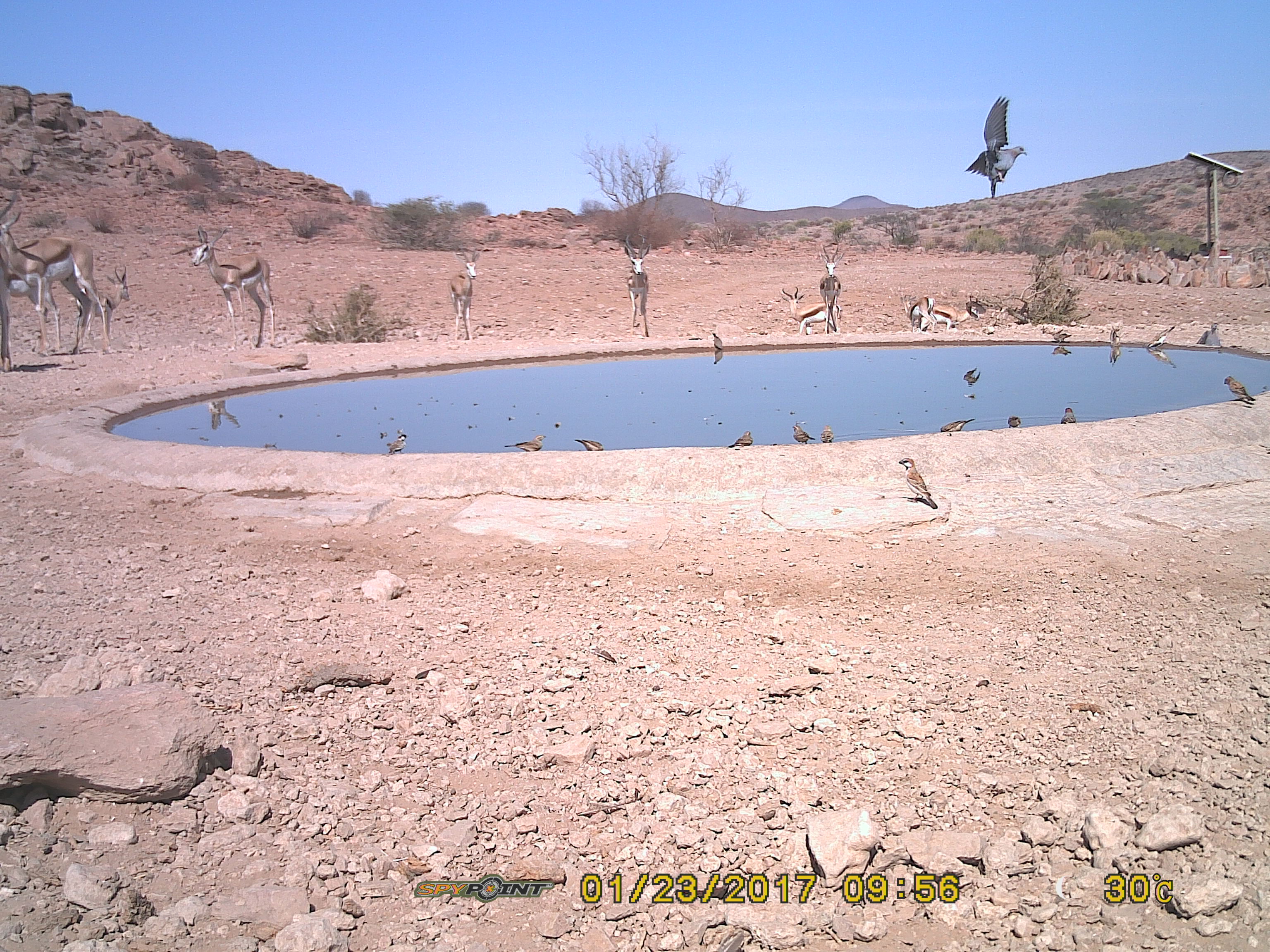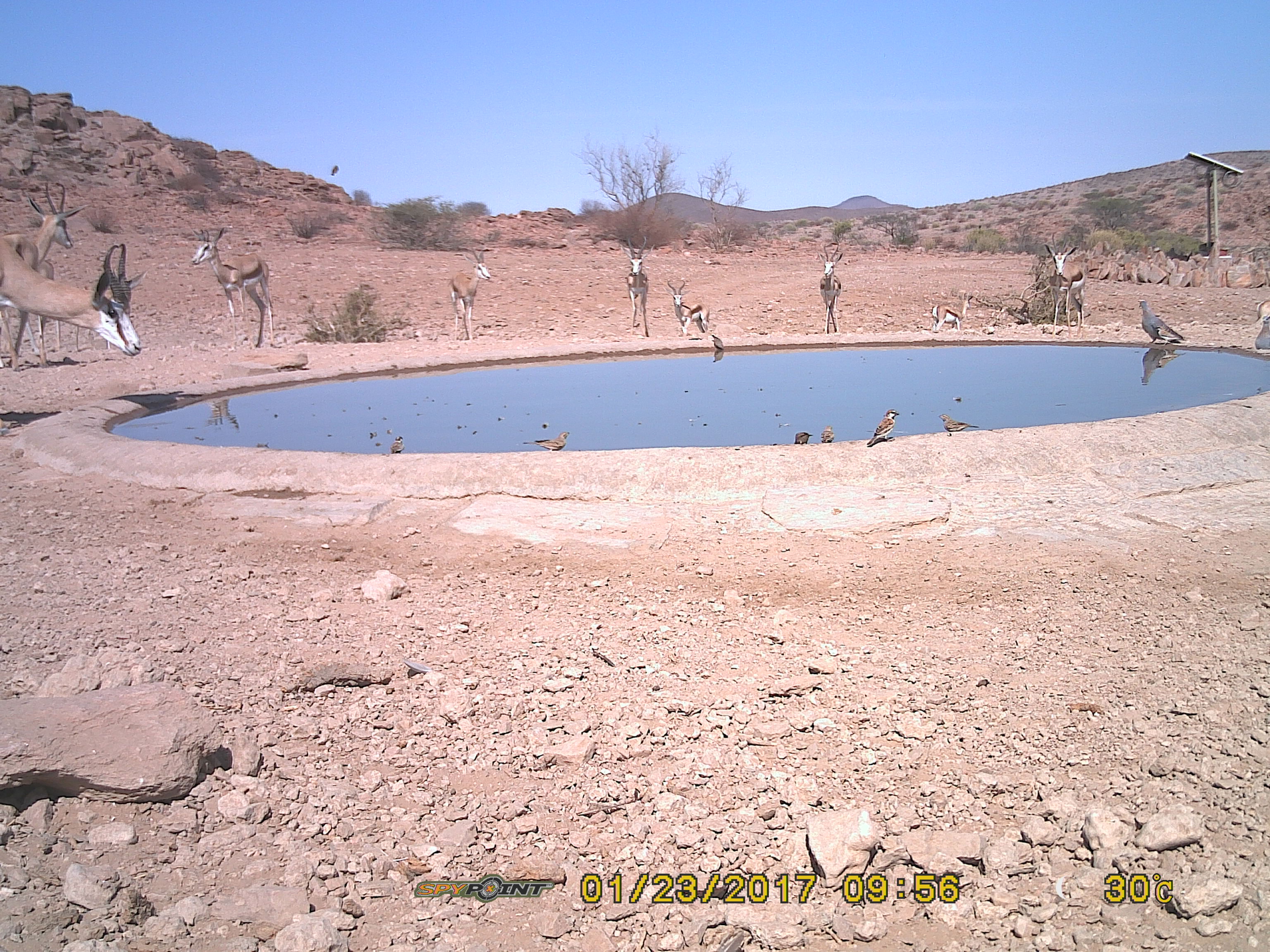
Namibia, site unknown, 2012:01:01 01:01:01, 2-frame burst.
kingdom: Animalia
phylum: Chordata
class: Mammalia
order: Artiodactyla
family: Bovidae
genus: Antidorcas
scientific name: Antidorcas marsupialis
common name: springbok